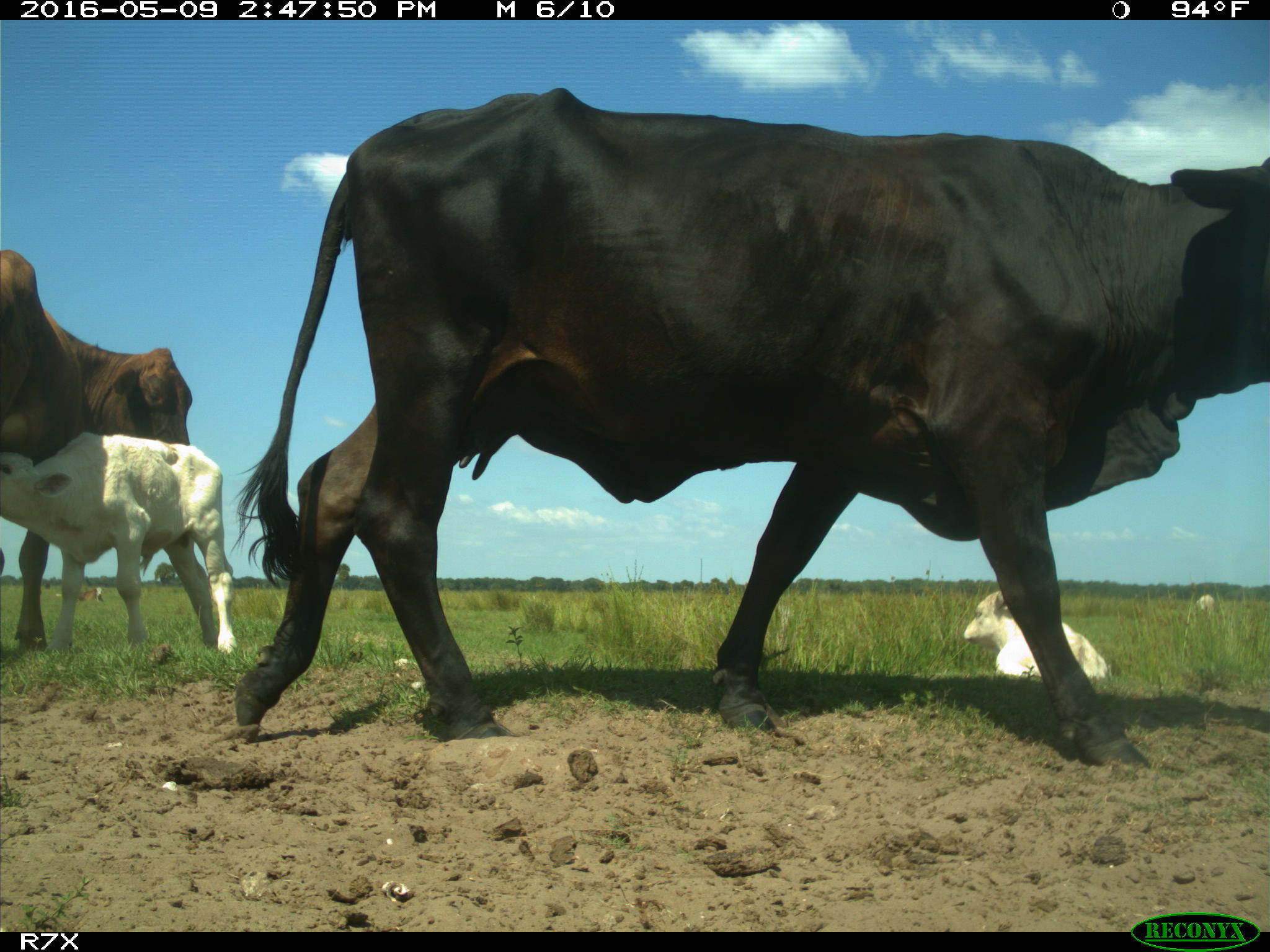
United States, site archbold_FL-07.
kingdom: Animalia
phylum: Chordata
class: Mammalia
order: Artiodactyla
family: Bovidae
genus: Bos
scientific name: Bos taurus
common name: domestic cow